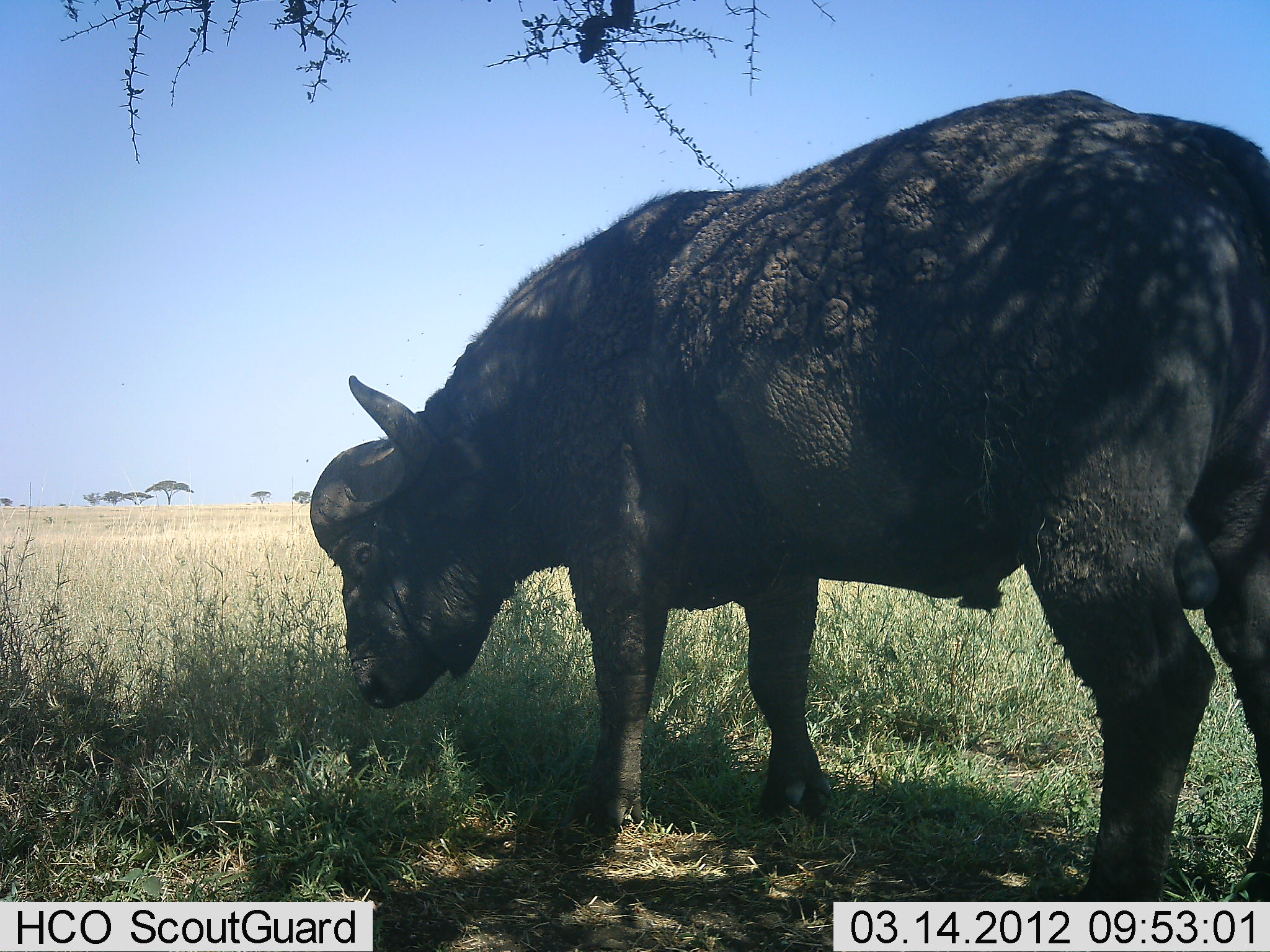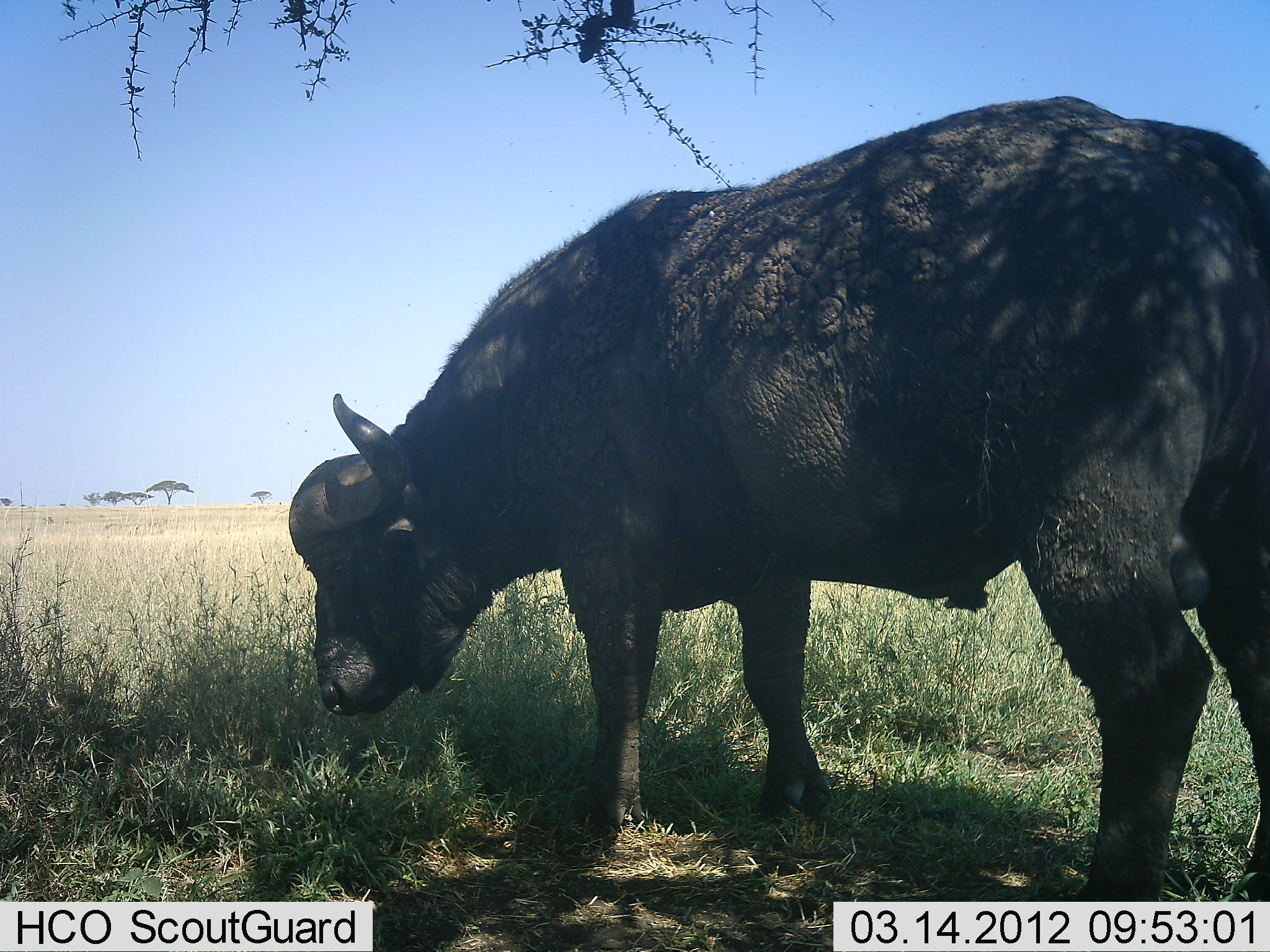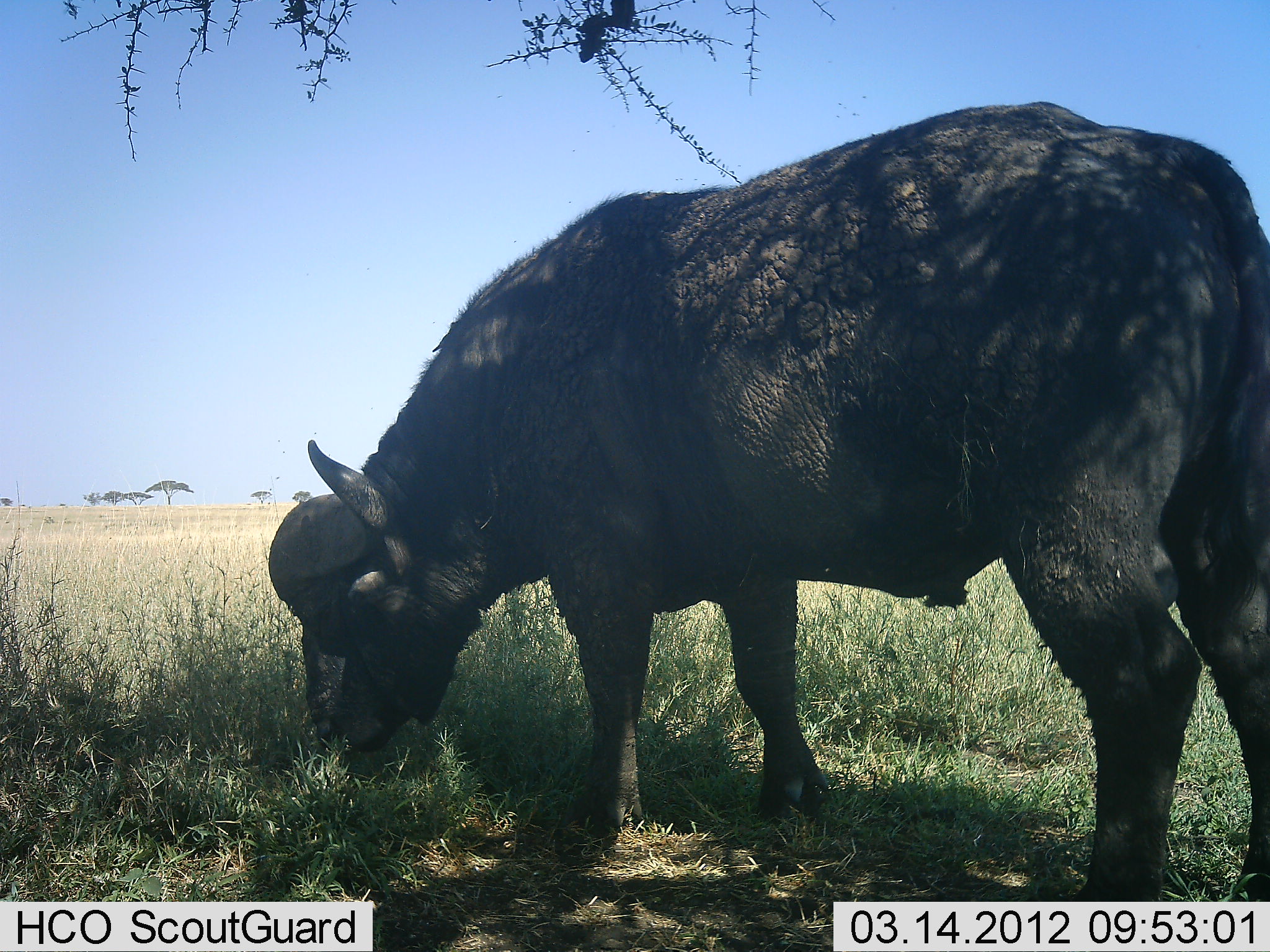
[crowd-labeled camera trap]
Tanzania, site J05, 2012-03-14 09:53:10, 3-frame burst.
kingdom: Animalia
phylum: Chordata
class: Mammalia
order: Artiodactyla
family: Bovidae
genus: Syncerus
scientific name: Syncerus caffer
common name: cape buffalo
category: buffalo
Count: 1.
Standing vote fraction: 38%.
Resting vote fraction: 4%.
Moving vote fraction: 0%.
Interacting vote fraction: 0%.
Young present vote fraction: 0%.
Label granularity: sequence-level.